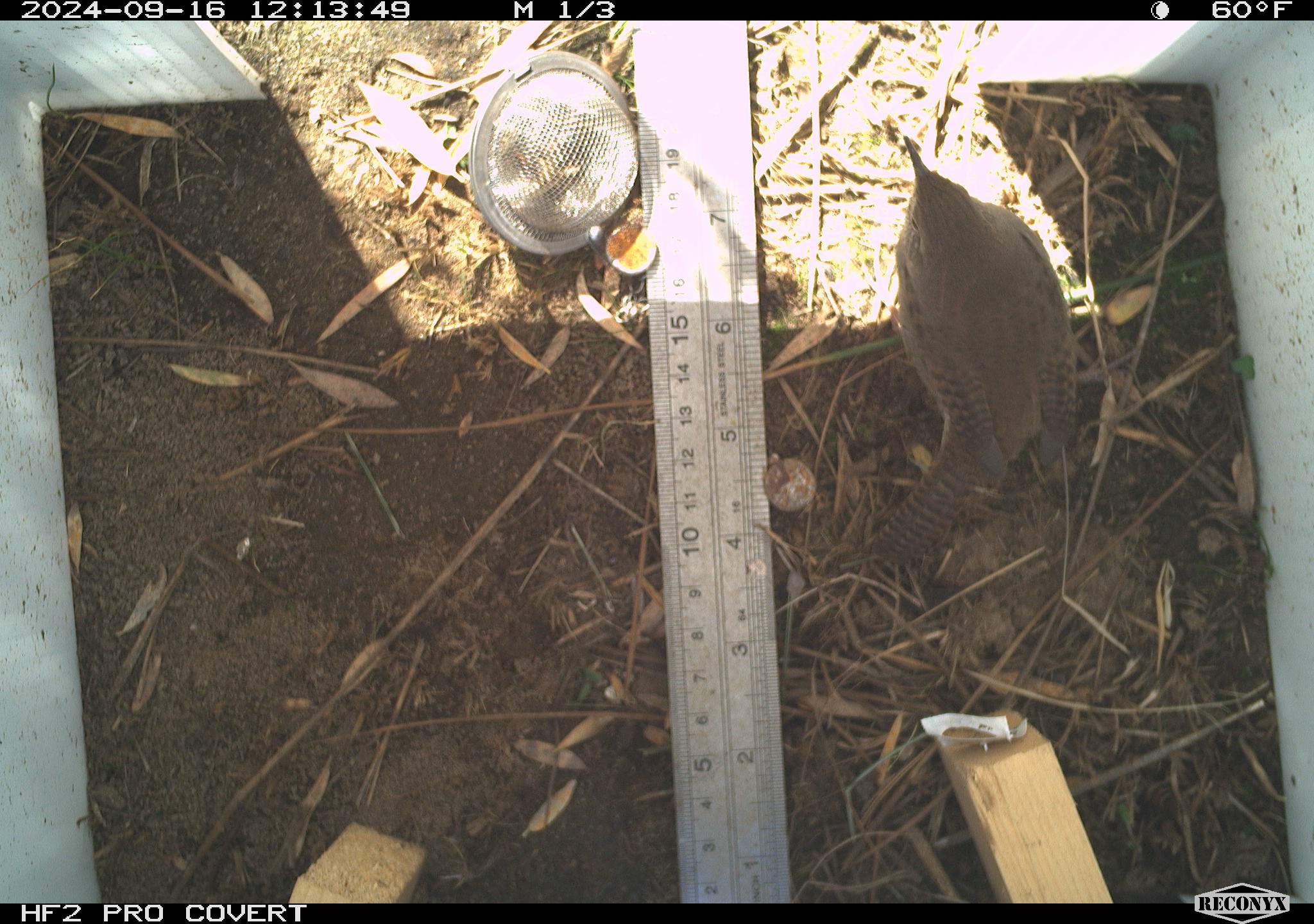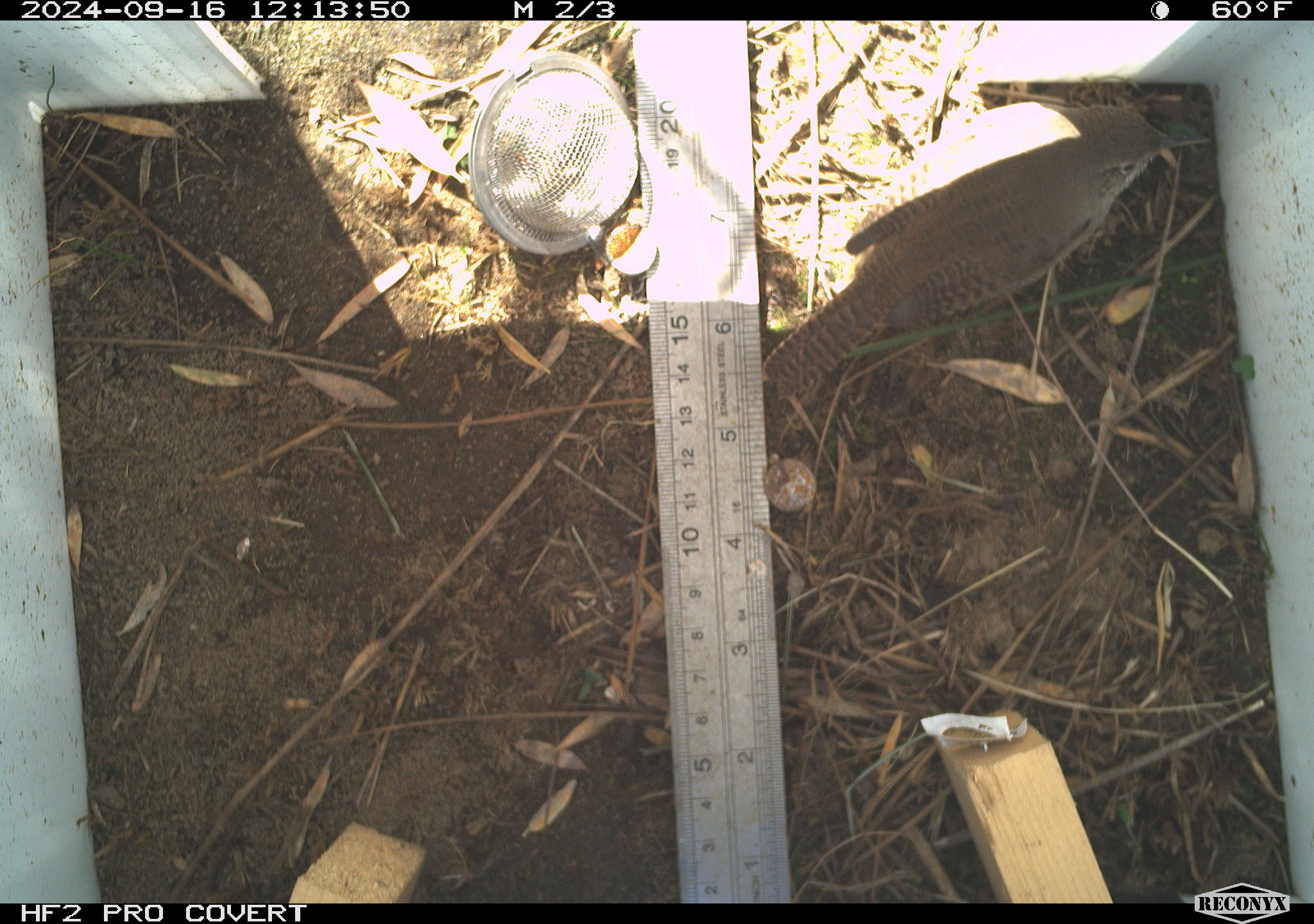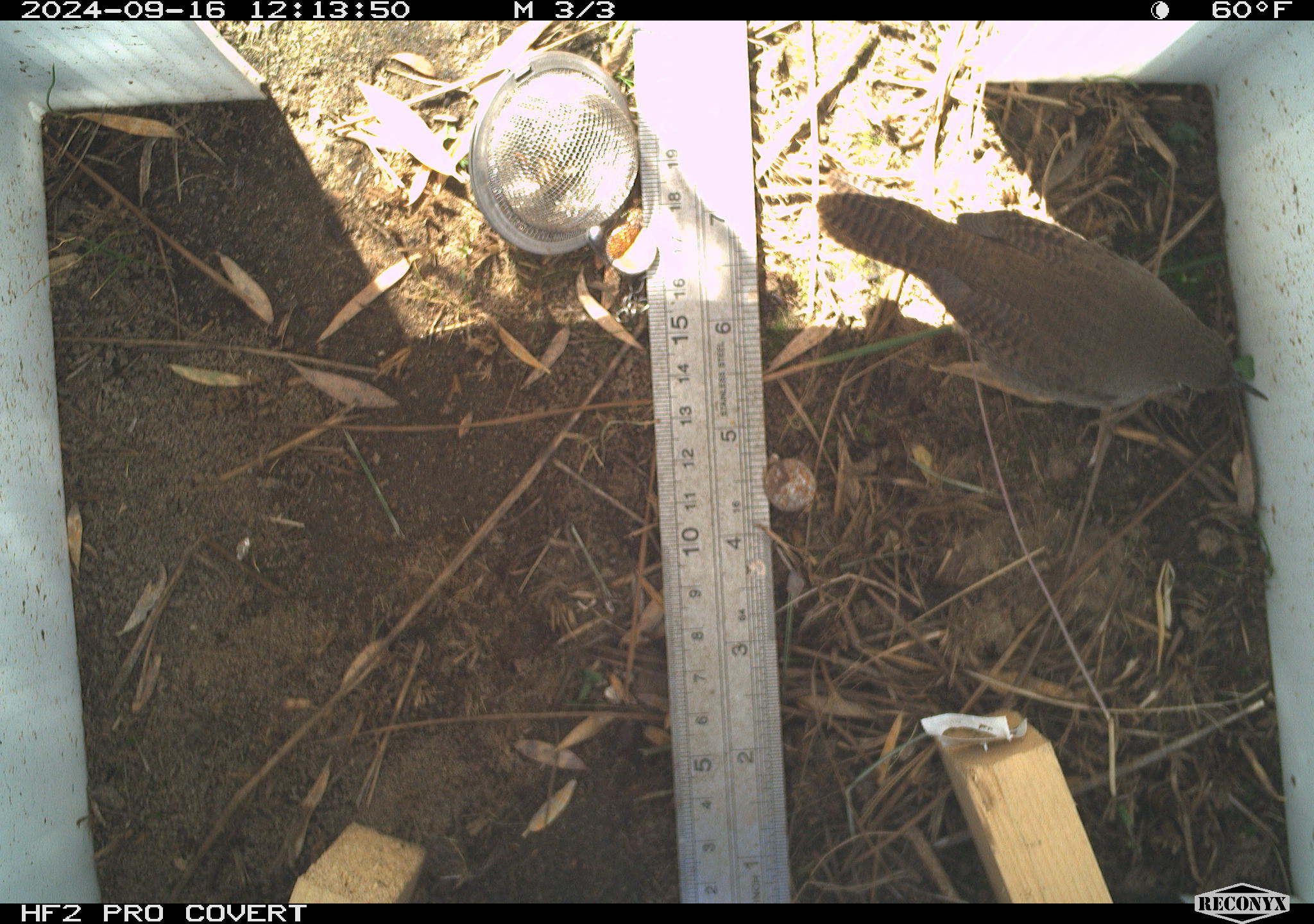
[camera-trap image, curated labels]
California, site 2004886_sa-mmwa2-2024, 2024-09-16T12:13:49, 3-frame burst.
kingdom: Animalia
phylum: Chordata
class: Aves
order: Passeriformes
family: Troglodytidae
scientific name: Troglodytidae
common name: wren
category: troglodytidae family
Troglodytidae family (wren) (Troglodytidae).